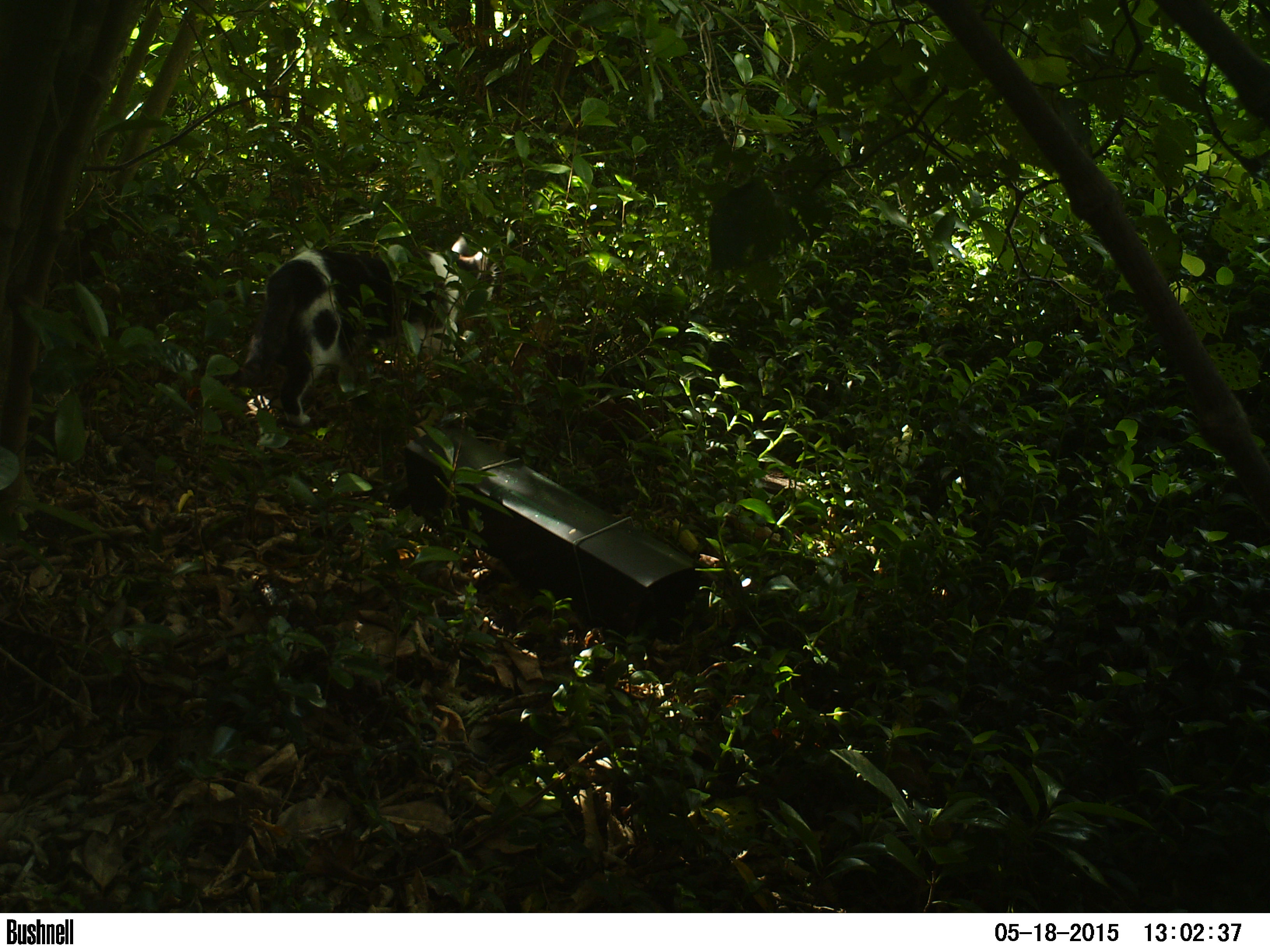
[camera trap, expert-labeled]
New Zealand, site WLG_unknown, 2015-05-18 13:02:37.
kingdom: Animalia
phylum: Chordata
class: Mammalia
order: Carnivora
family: Felidae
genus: Felis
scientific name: Felis catus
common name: domestic cat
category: cat